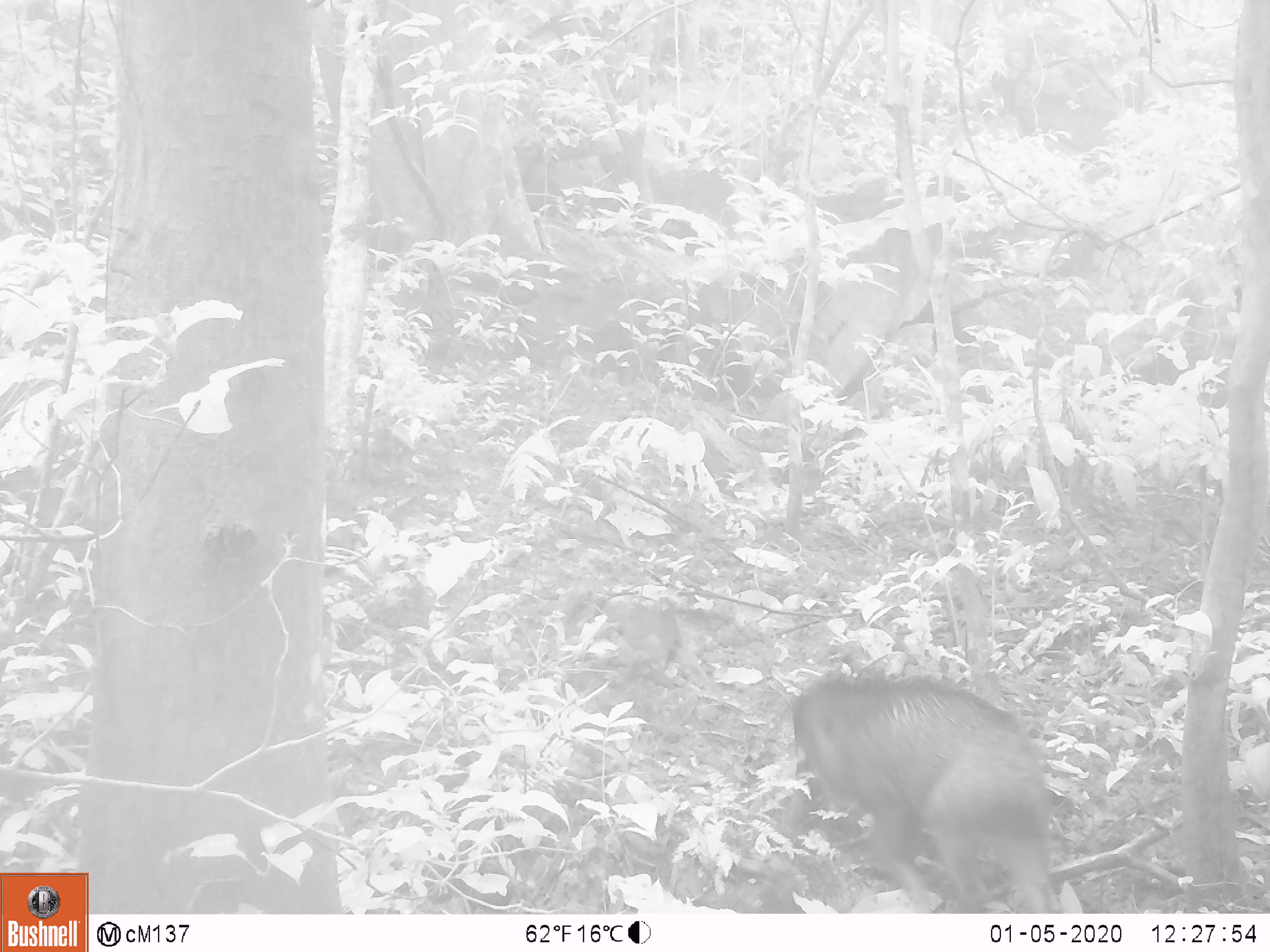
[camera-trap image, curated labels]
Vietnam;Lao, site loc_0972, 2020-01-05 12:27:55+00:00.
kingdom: Animalia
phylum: Chordata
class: Mammalia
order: Artiodactyla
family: Suidae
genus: Sus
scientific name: Sus scrofa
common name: eurasian wild pig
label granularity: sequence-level